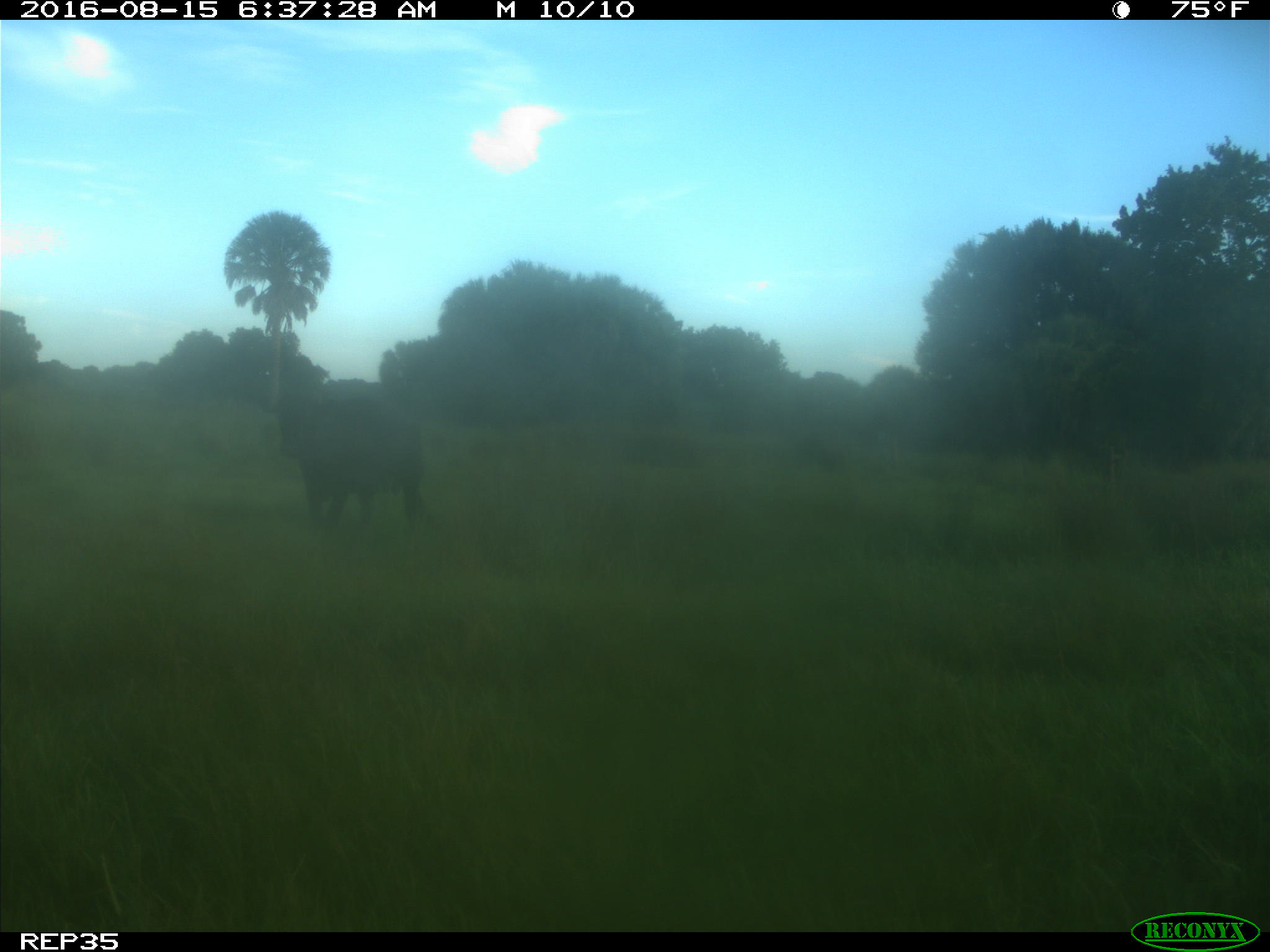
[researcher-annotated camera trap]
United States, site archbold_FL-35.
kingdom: Animalia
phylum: Chordata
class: Mammalia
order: Artiodactyla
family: Bovidae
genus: Bos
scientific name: Bos taurus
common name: domestic cow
Bos taurus (domestic cow).